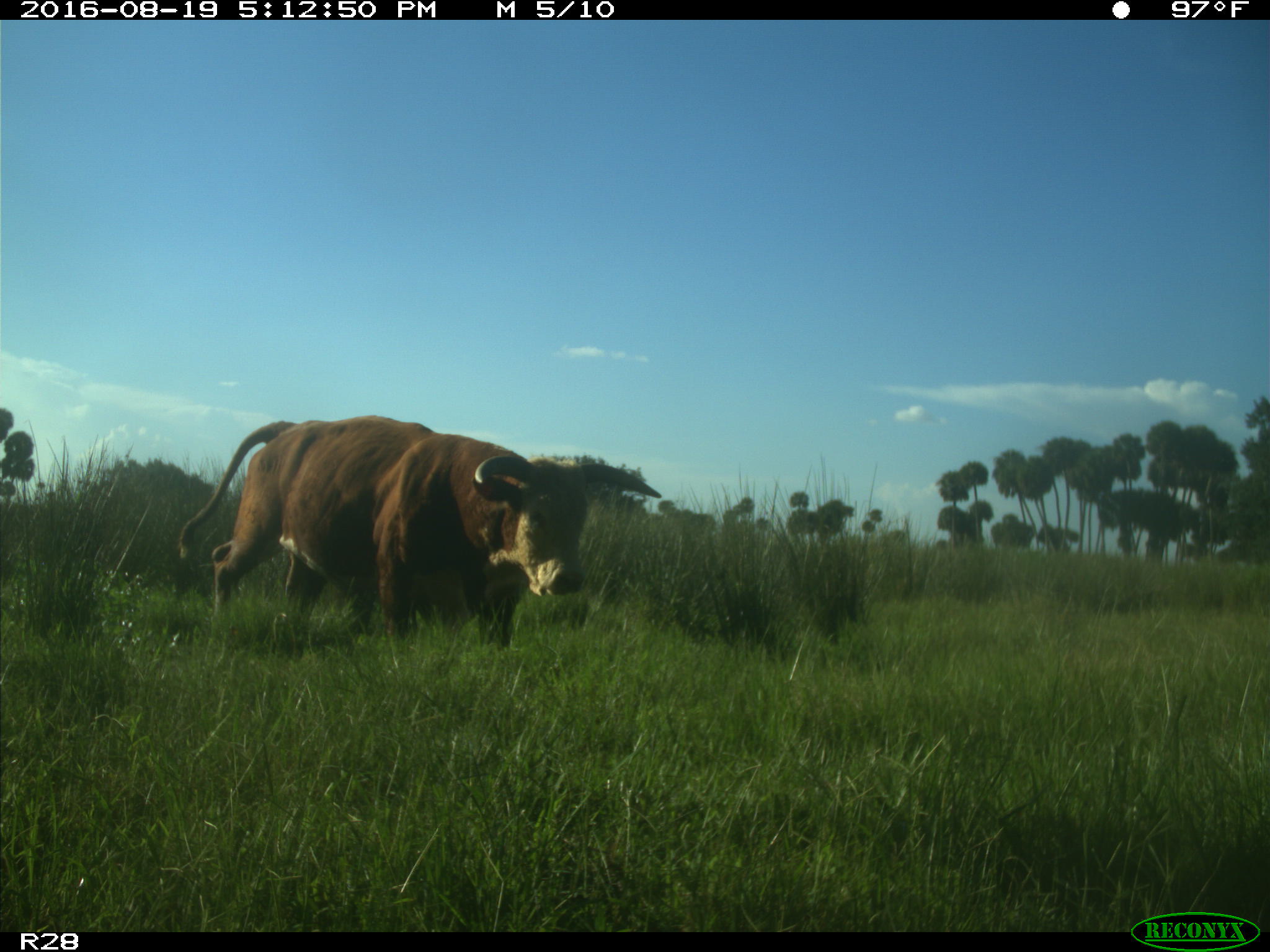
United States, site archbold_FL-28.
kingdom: Animalia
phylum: Chordata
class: Mammalia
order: Artiodactyla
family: Bovidae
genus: Bos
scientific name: Bos taurus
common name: domestic cow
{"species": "Bos taurus (domestic cow)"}